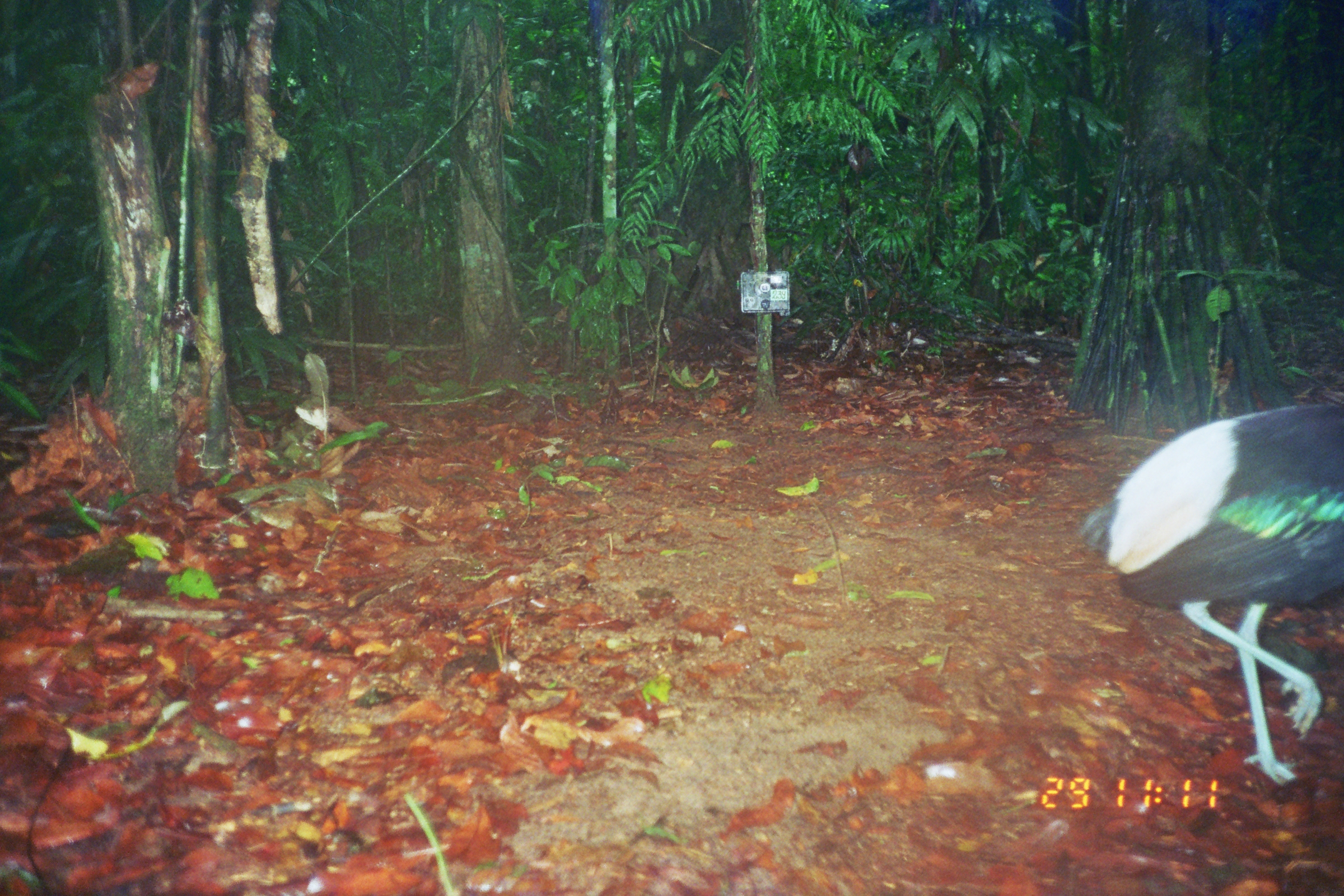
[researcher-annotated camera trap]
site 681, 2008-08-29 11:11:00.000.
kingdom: Animalia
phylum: Chordata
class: Aves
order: Gruiformes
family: Psophiidae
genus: Psophia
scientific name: Psophia leucoptera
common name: pale-winged trumpeter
Psophia leucoptera (pale-winged trumpeter).